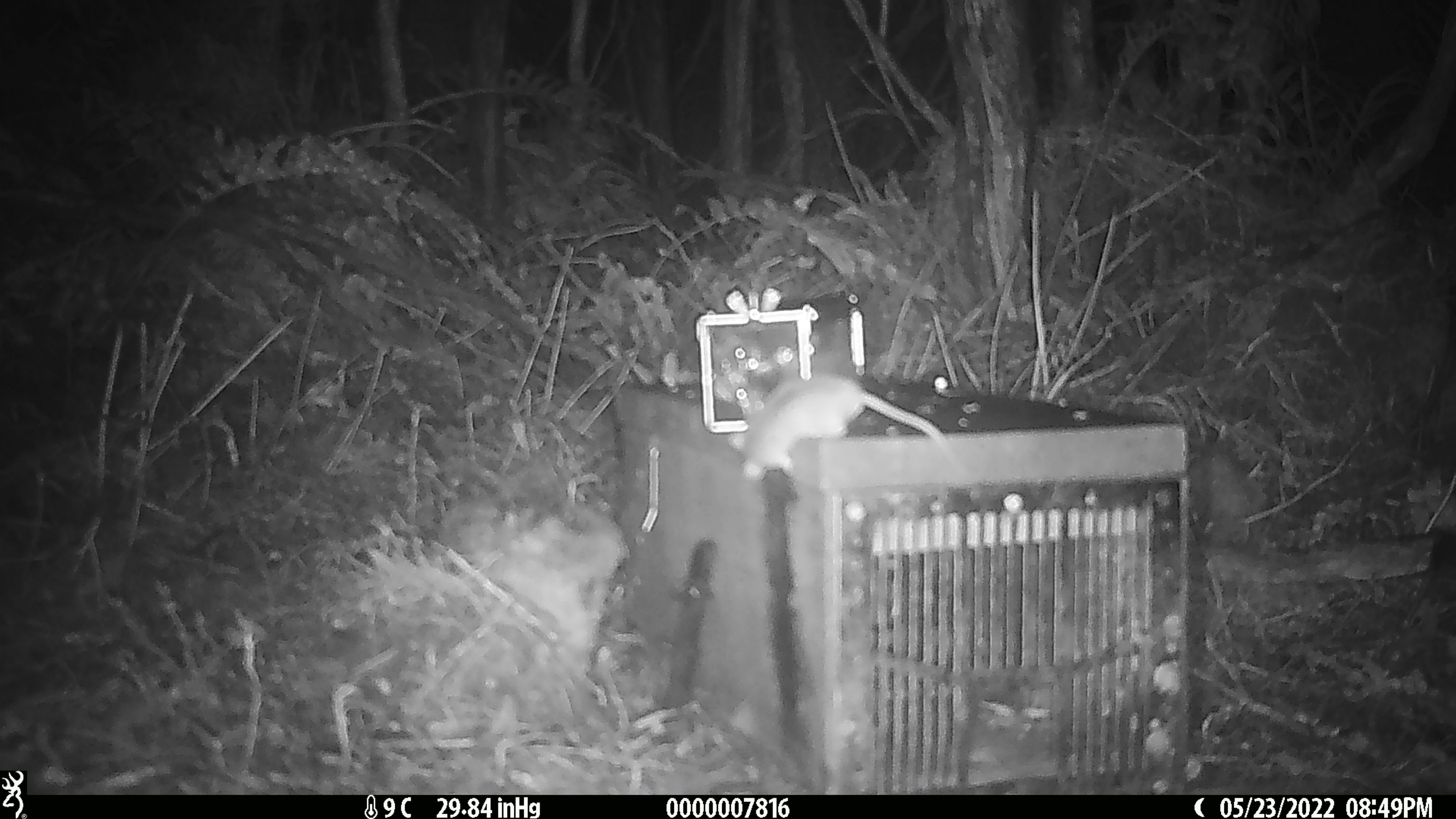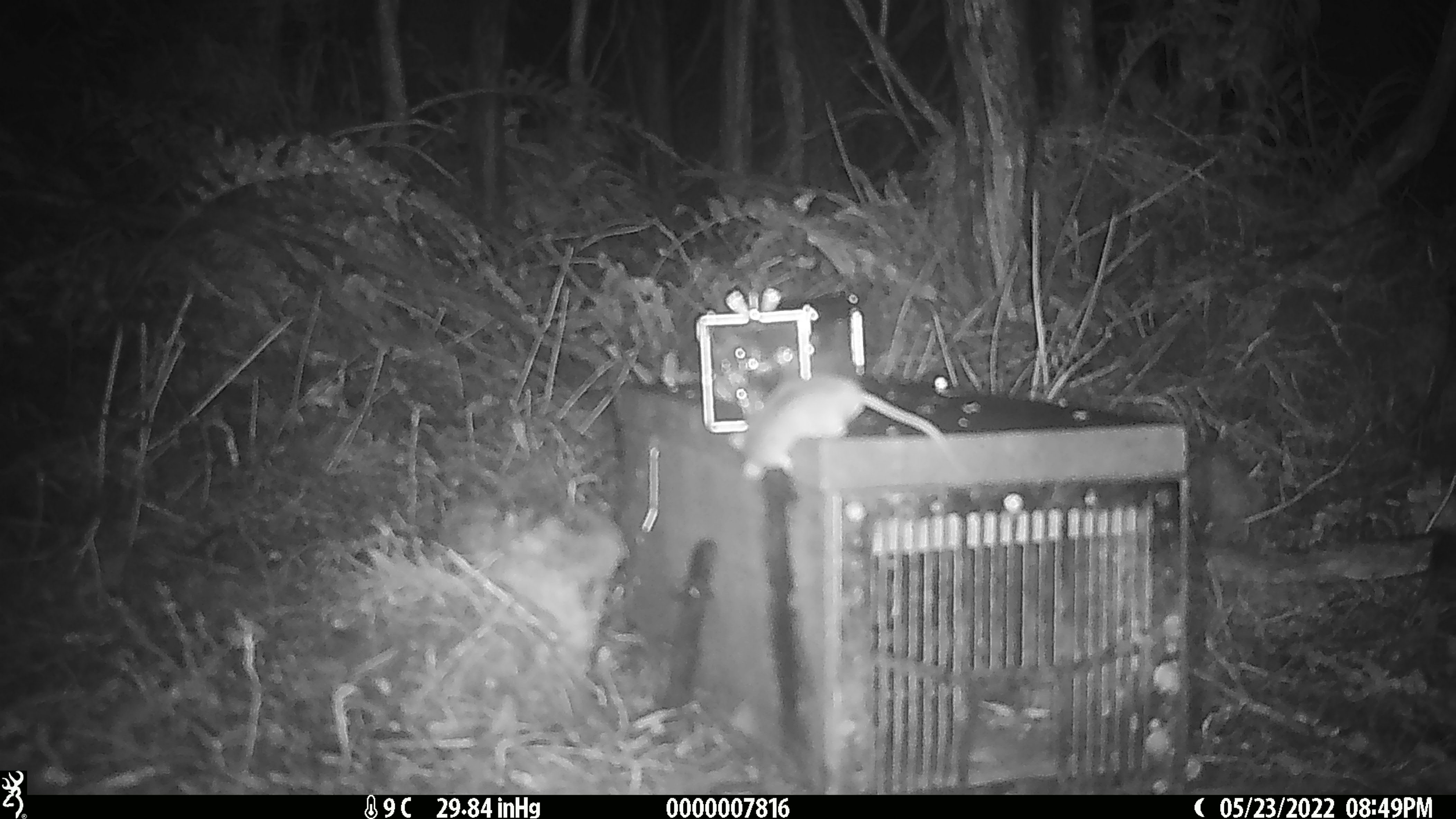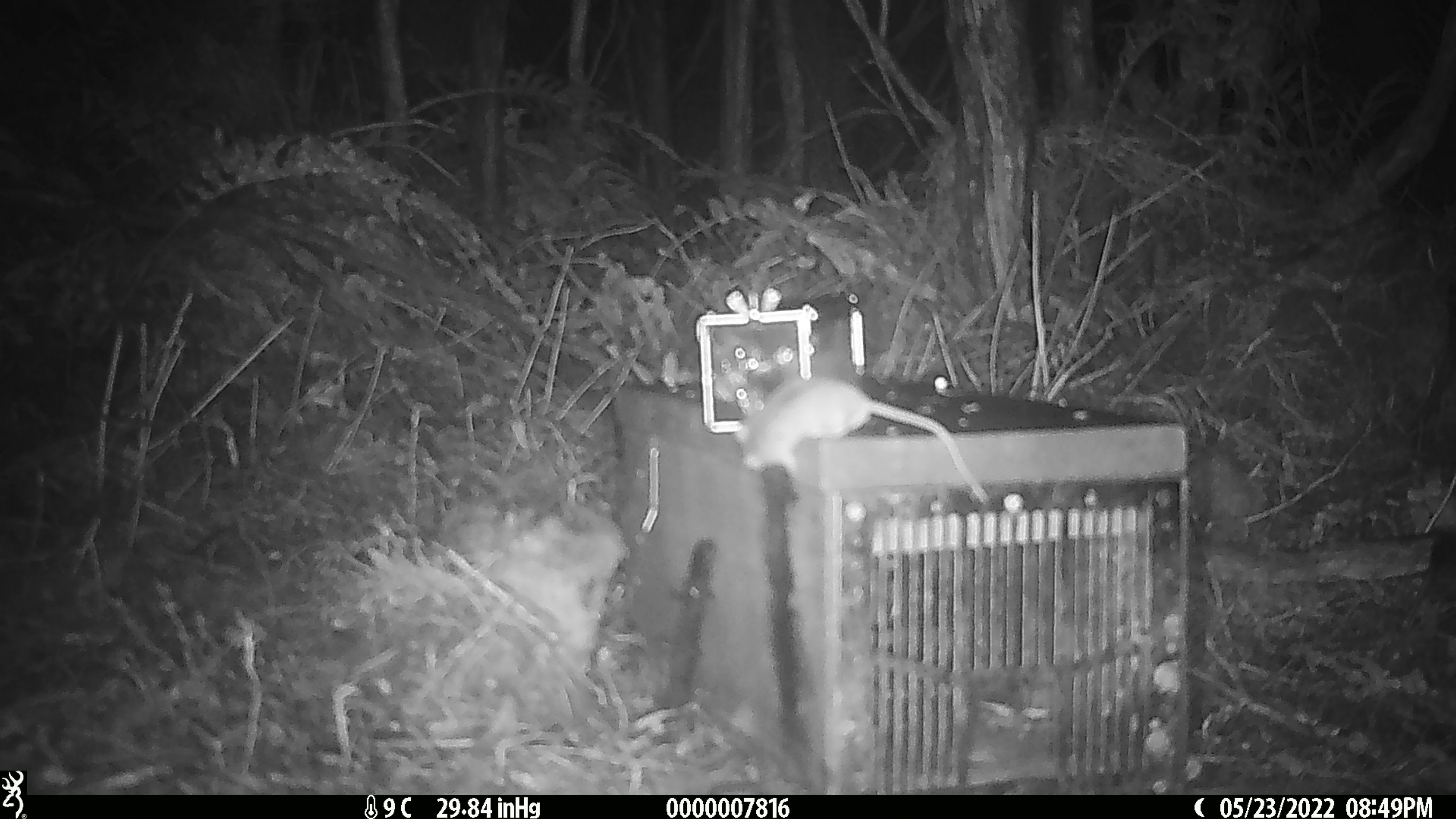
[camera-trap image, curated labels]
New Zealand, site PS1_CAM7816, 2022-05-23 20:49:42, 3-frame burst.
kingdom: Animalia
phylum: Chordata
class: Mammalia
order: Rodentia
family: Muridae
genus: Mus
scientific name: Mus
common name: mouse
Mouse (Mus).